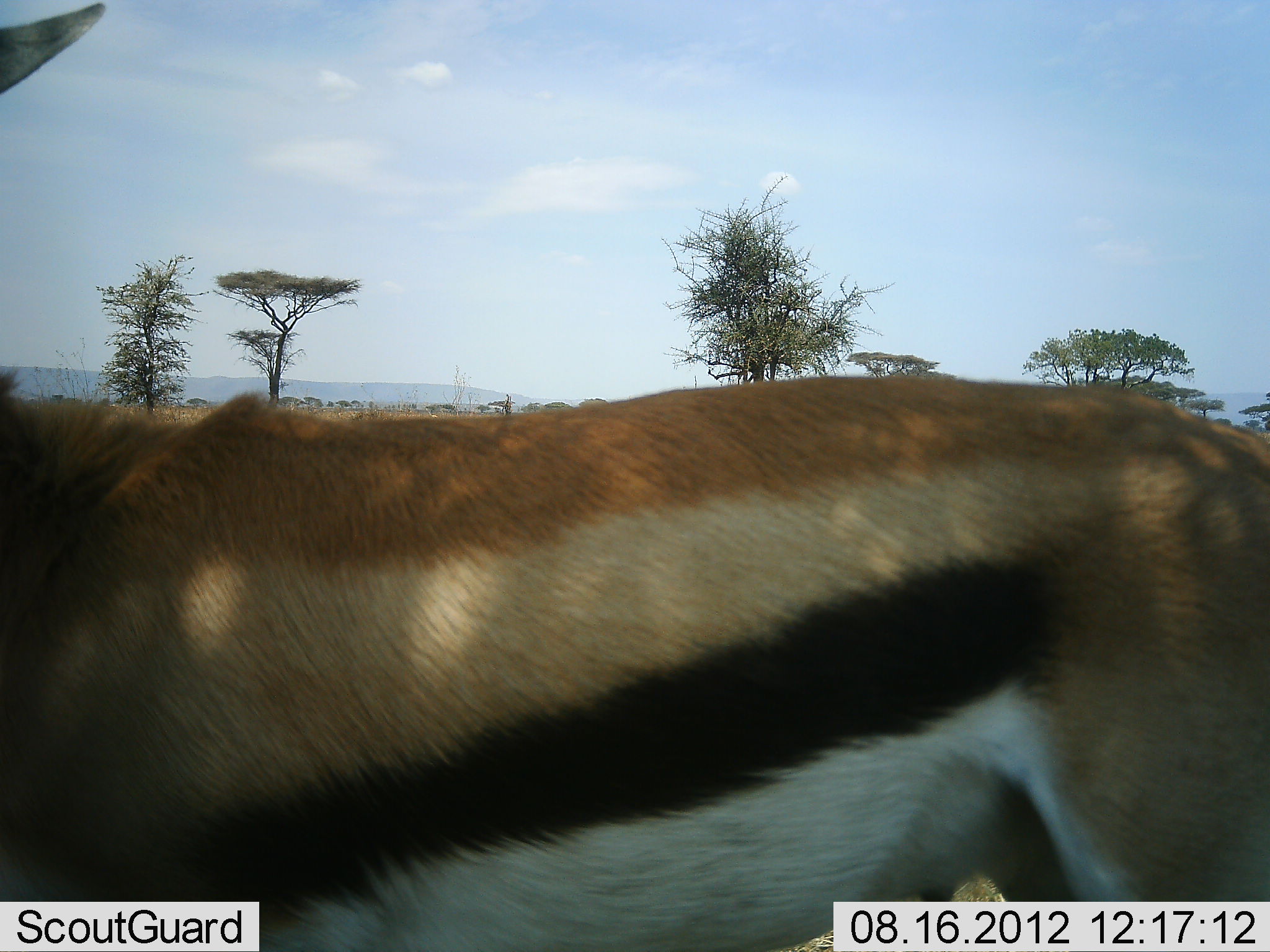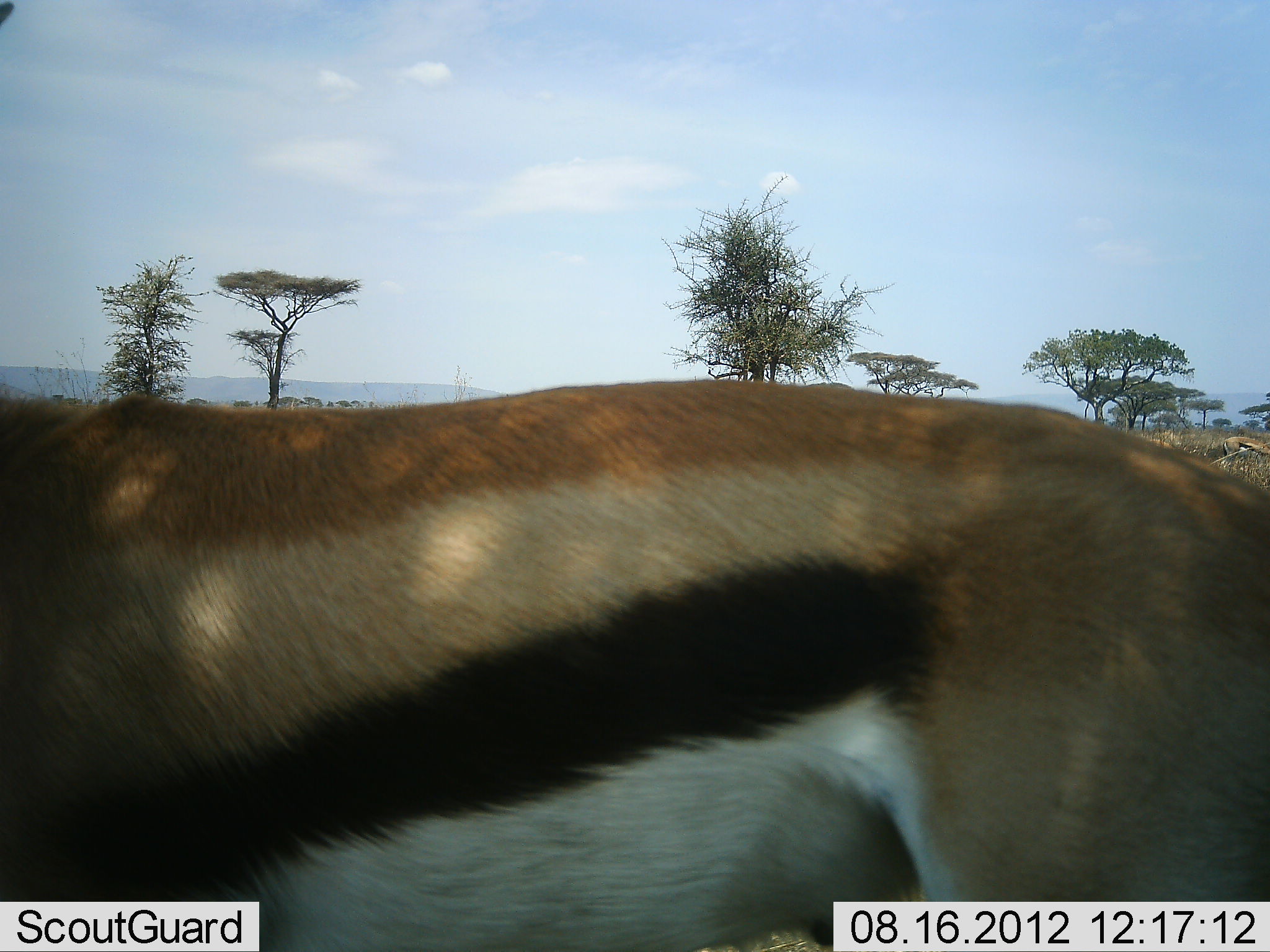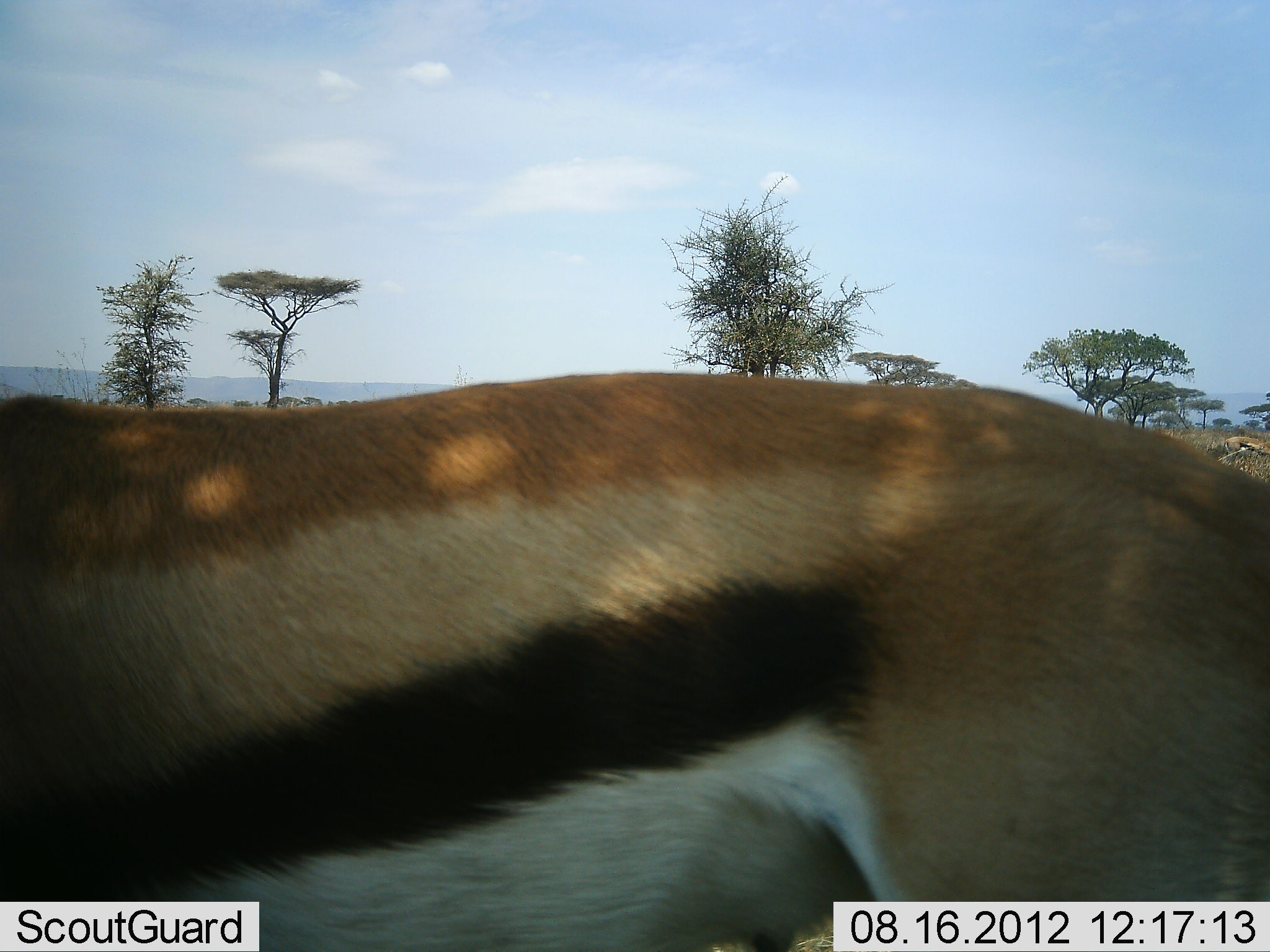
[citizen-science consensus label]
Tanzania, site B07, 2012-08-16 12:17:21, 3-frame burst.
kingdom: Animalia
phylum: Chordata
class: Mammalia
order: Artiodactyla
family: Bovidae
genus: Eudorcas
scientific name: Eudorcas thomsonii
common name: thomson's gazelle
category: gazellethomsons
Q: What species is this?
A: Gazellethomsons (thomson's gazelle) (Eudorcas thomsonii).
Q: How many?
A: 1.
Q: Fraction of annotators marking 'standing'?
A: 80%.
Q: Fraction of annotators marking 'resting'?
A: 0%.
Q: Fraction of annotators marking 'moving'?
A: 30%.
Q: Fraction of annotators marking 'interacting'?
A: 0%.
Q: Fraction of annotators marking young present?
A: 0%.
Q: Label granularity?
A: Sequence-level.